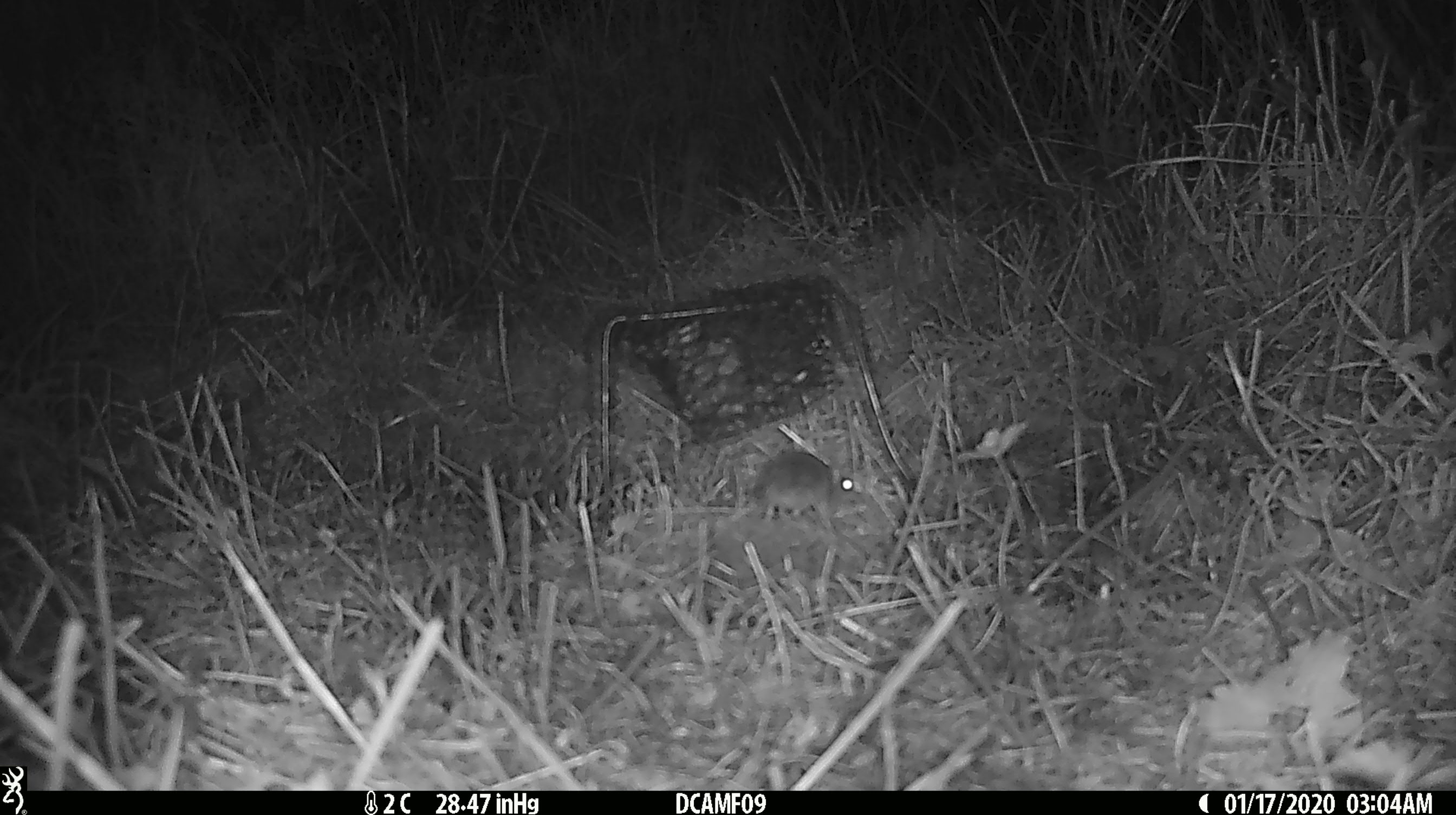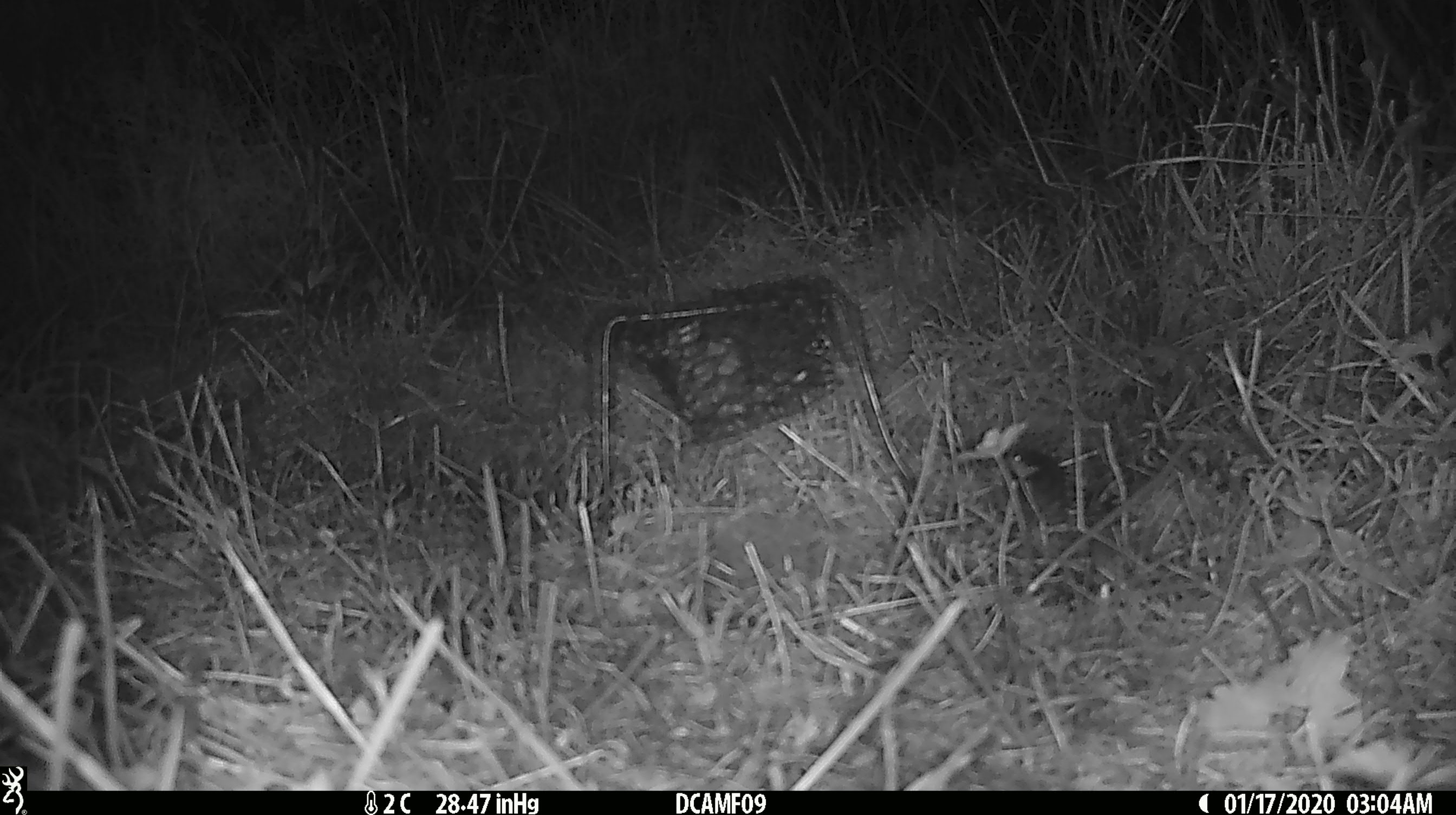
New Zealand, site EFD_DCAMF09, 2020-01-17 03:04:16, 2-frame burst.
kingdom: Animalia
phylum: Chordata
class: Mammalia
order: Rodentia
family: Muridae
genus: Mus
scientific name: Mus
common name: mouse